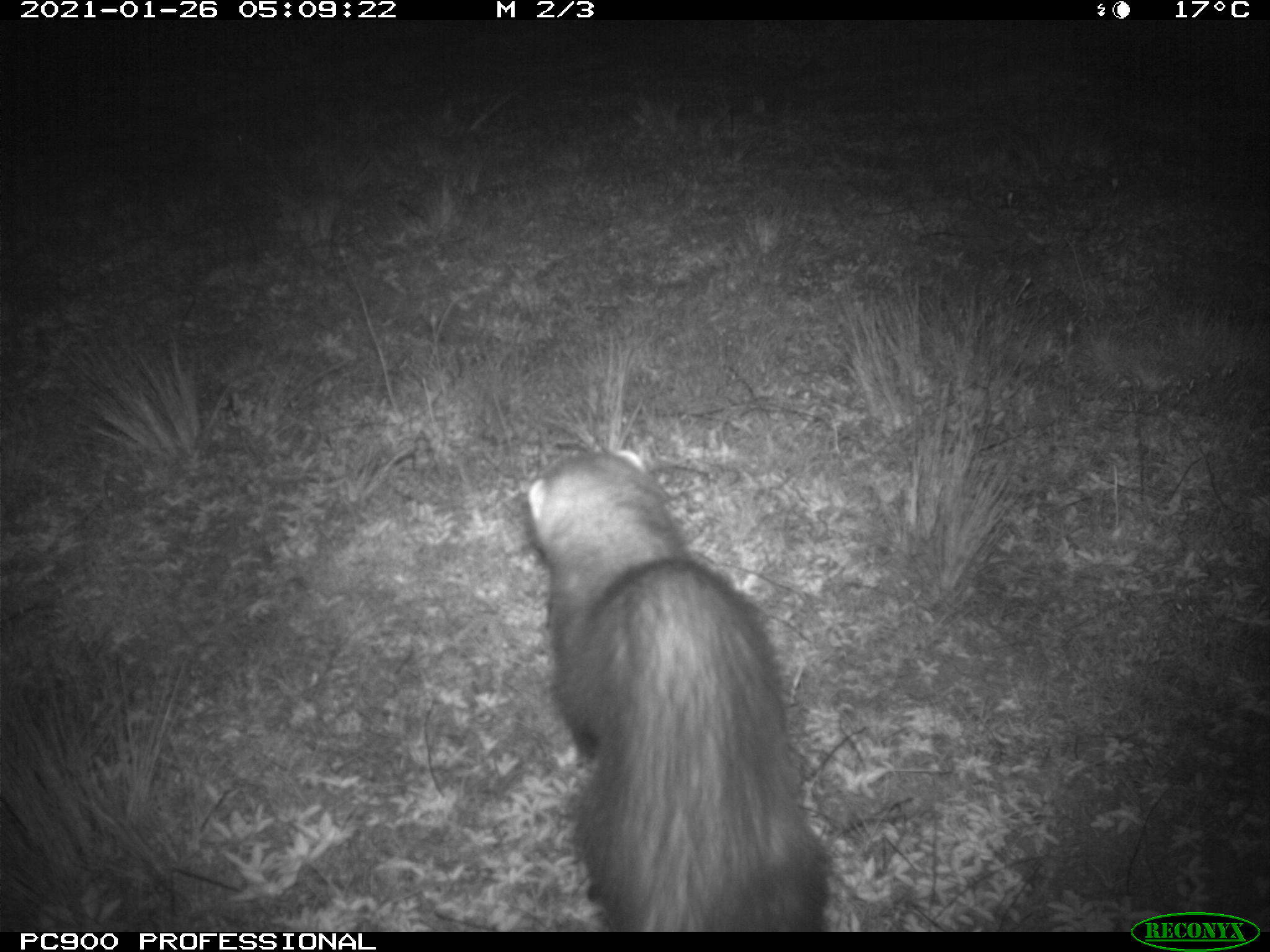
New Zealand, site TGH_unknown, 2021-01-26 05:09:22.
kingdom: Animalia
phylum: Chordata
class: Mammalia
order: Carnivora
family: Mustelidae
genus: Mustela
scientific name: Mustela furo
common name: ferret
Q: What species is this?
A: Ferret (Mustela furo).